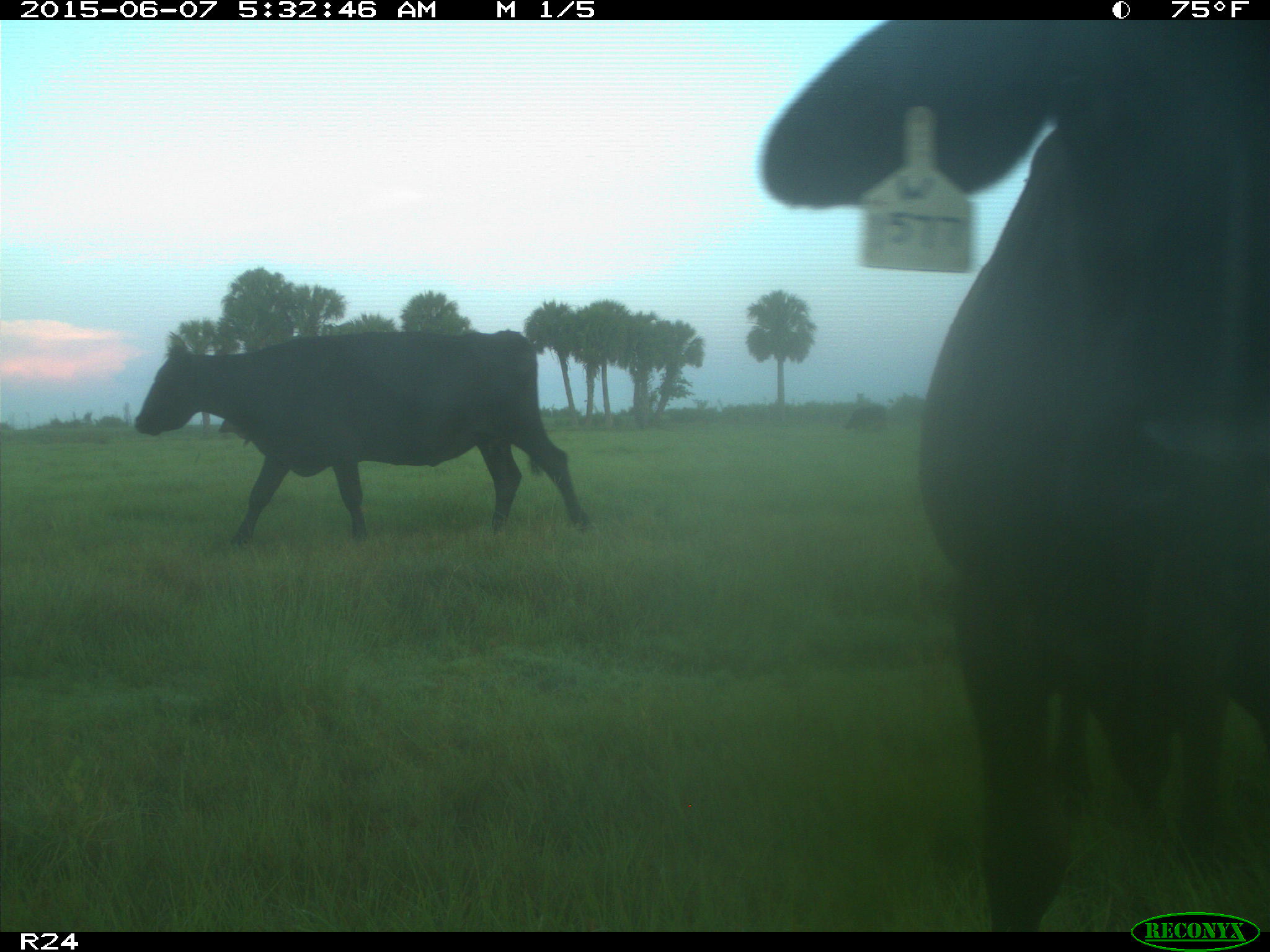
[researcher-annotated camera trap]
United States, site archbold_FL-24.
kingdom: Animalia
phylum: Chordata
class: Mammalia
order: Artiodactyla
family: Bovidae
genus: Bos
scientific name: Bos taurus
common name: domestic cow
Bos taurus (domestic cow).